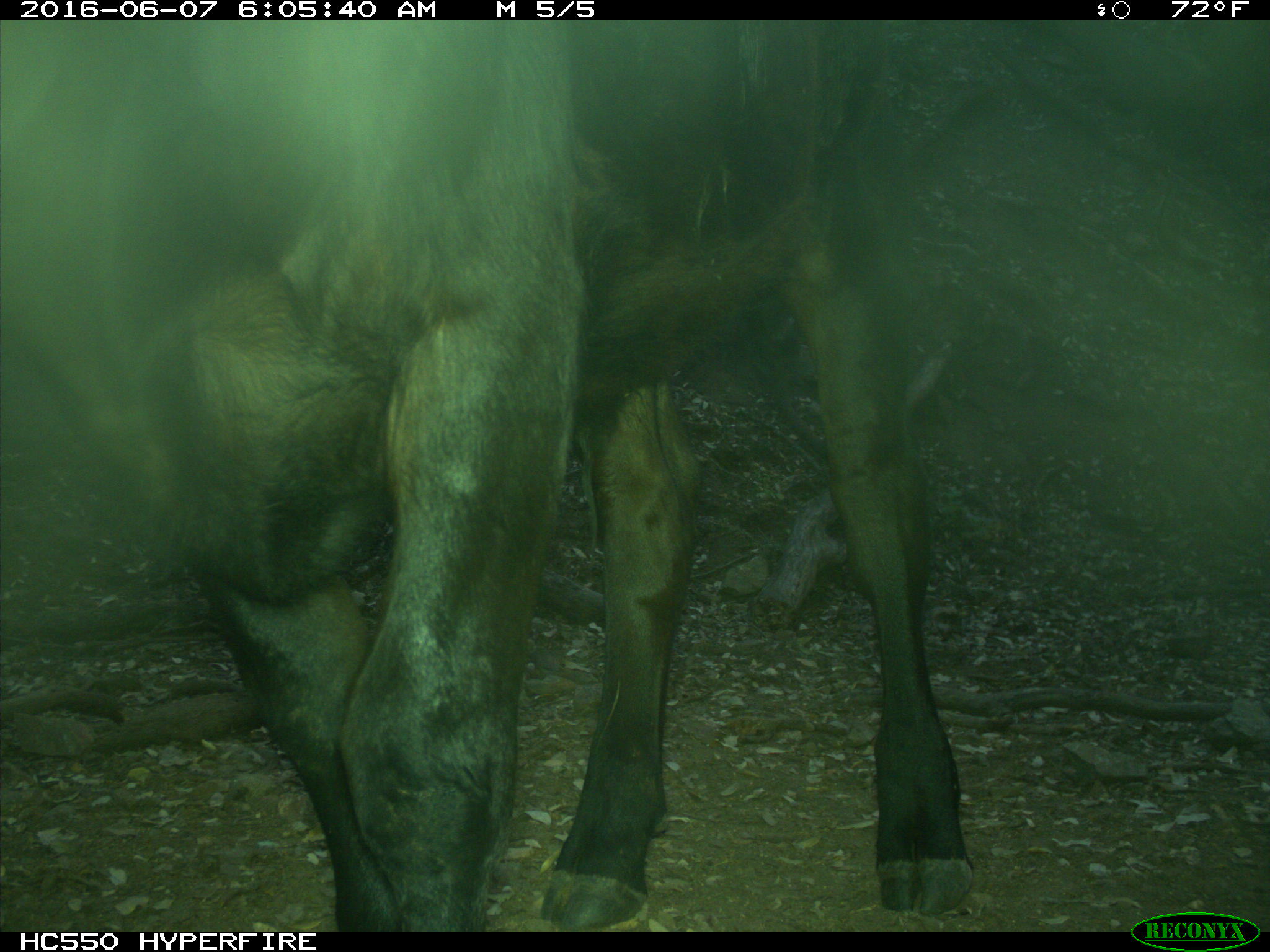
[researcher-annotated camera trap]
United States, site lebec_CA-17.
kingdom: Animalia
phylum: Chordata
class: Mammalia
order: Artiodactyla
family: Bovidae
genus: Bos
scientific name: Bos taurus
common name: domestic cow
Bos taurus (domestic cow).